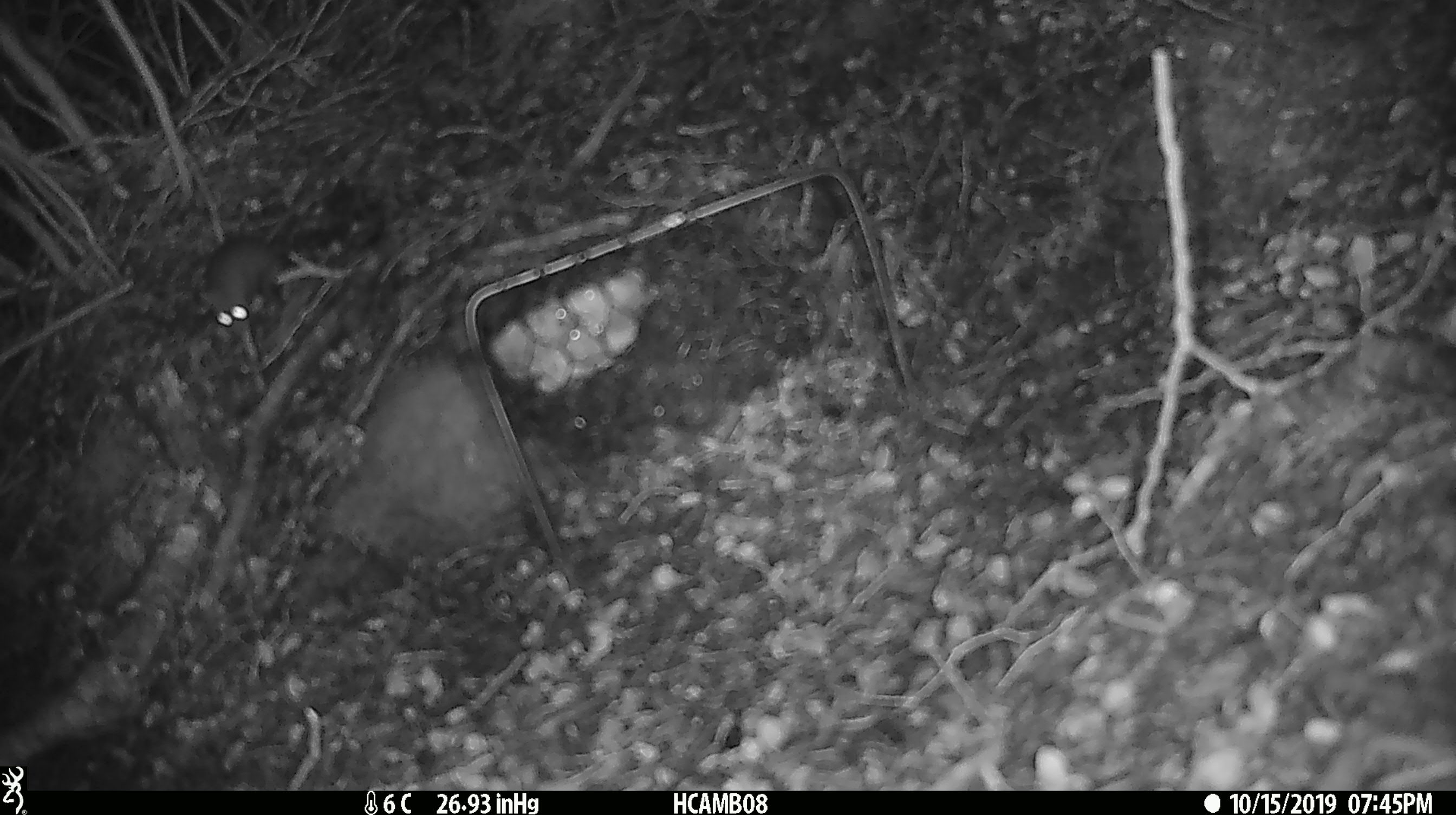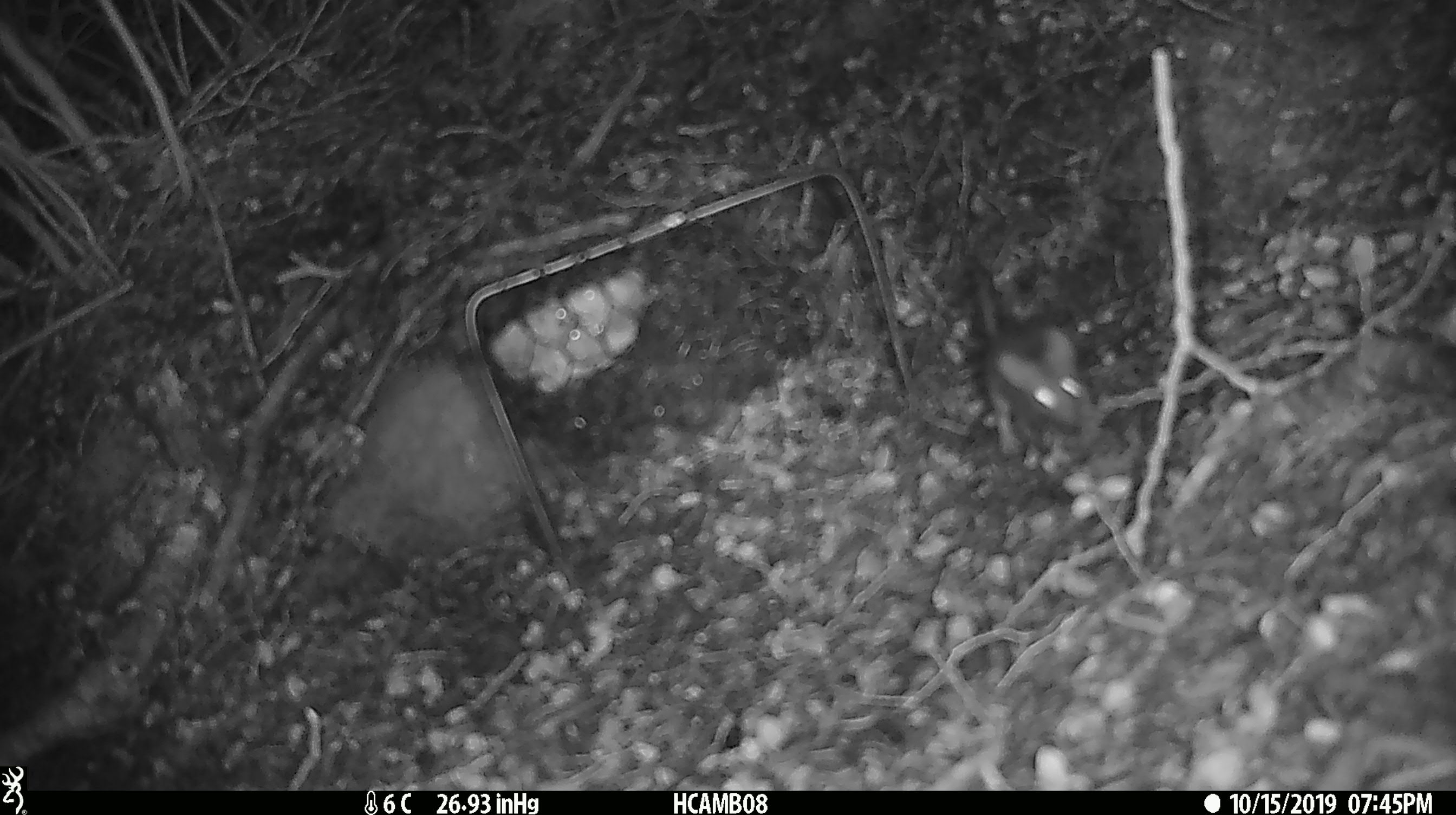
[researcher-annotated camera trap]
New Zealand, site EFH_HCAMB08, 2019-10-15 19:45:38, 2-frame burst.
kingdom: Animalia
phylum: Chordata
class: Mammalia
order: Rodentia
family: Muridae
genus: Mus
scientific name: Mus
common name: mouse